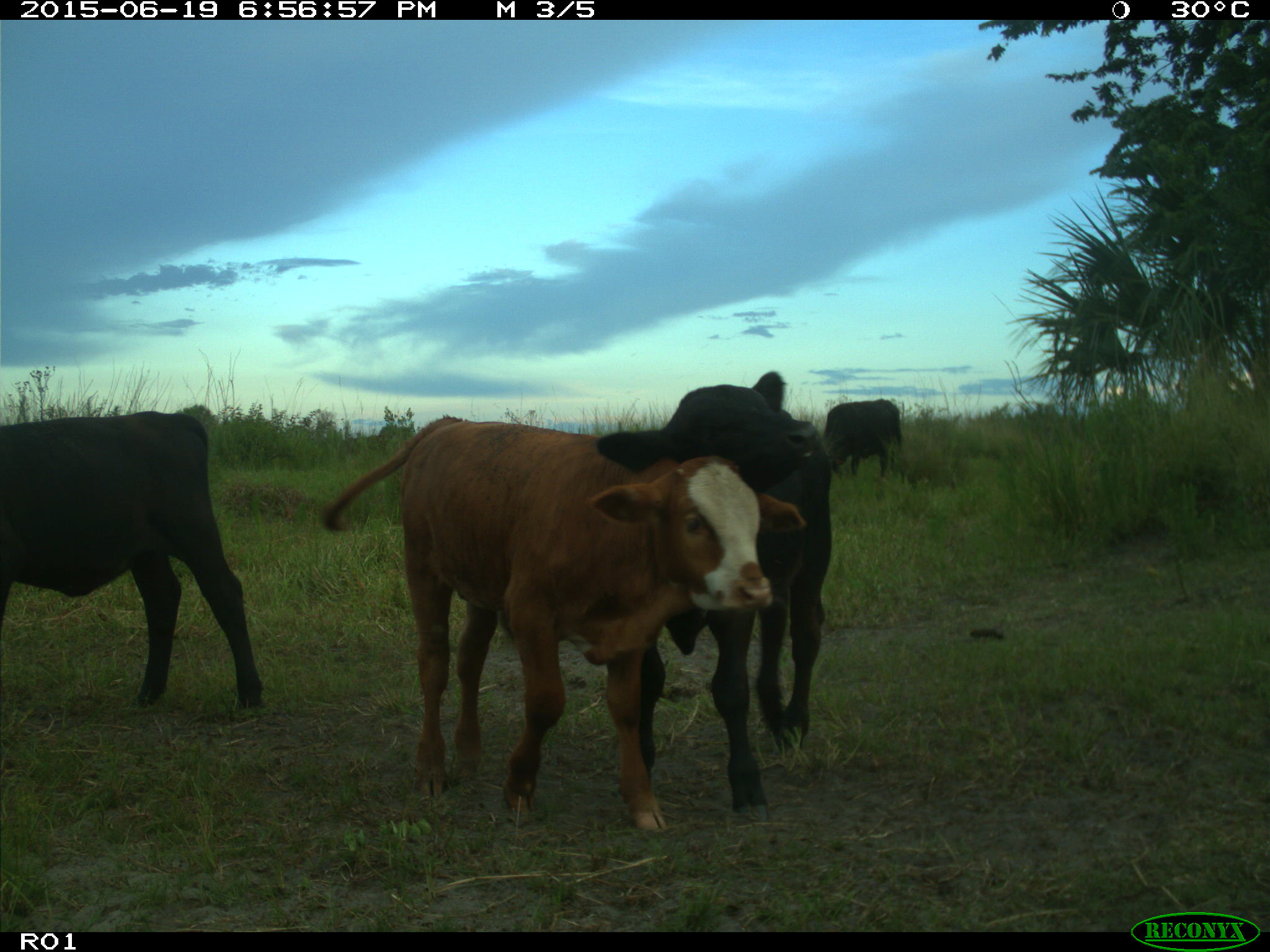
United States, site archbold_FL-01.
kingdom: Animalia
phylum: Chordata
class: Mammalia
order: Artiodactyla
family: Bovidae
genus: Bos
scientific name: Bos taurus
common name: domestic cow